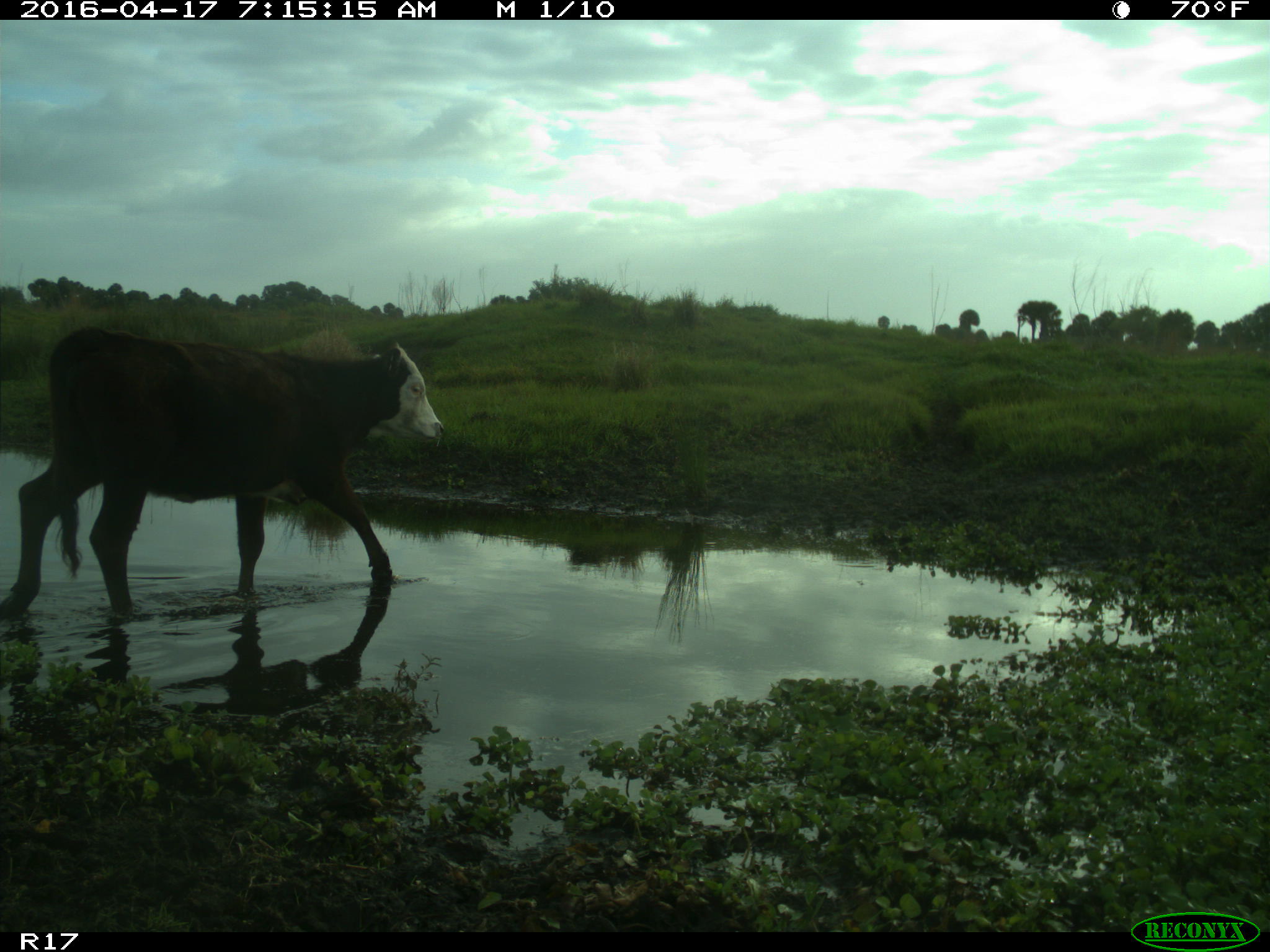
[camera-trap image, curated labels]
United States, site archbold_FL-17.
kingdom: Animalia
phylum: Chordata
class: Mammalia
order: Artiodactyla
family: Bovidae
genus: Bos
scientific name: Bos taurus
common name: domestic cow